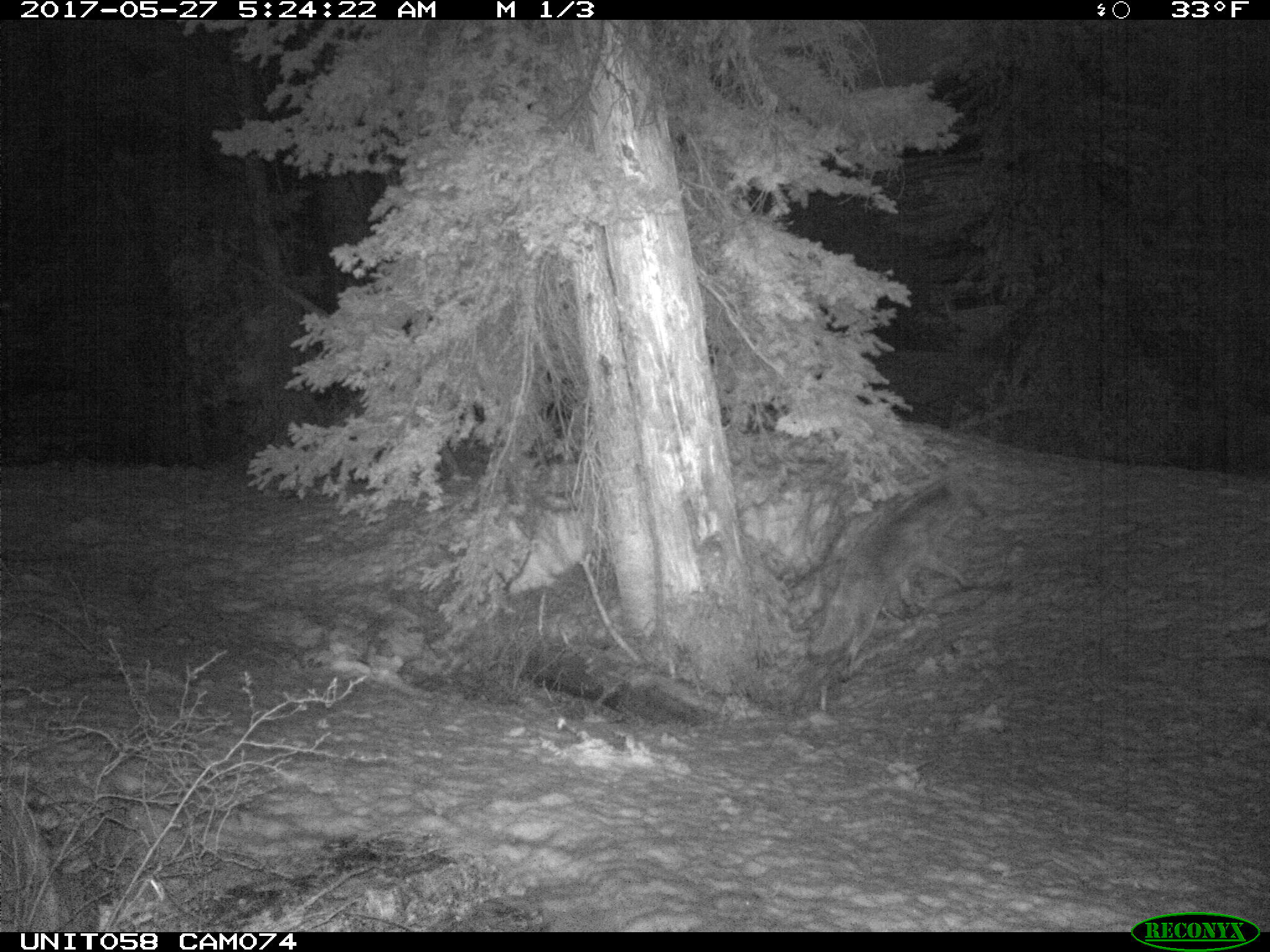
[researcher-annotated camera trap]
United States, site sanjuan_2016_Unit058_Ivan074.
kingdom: Animalia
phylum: Chordata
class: Mammalia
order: Carnivora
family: Canidae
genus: Canis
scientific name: Canis latrans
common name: coyote